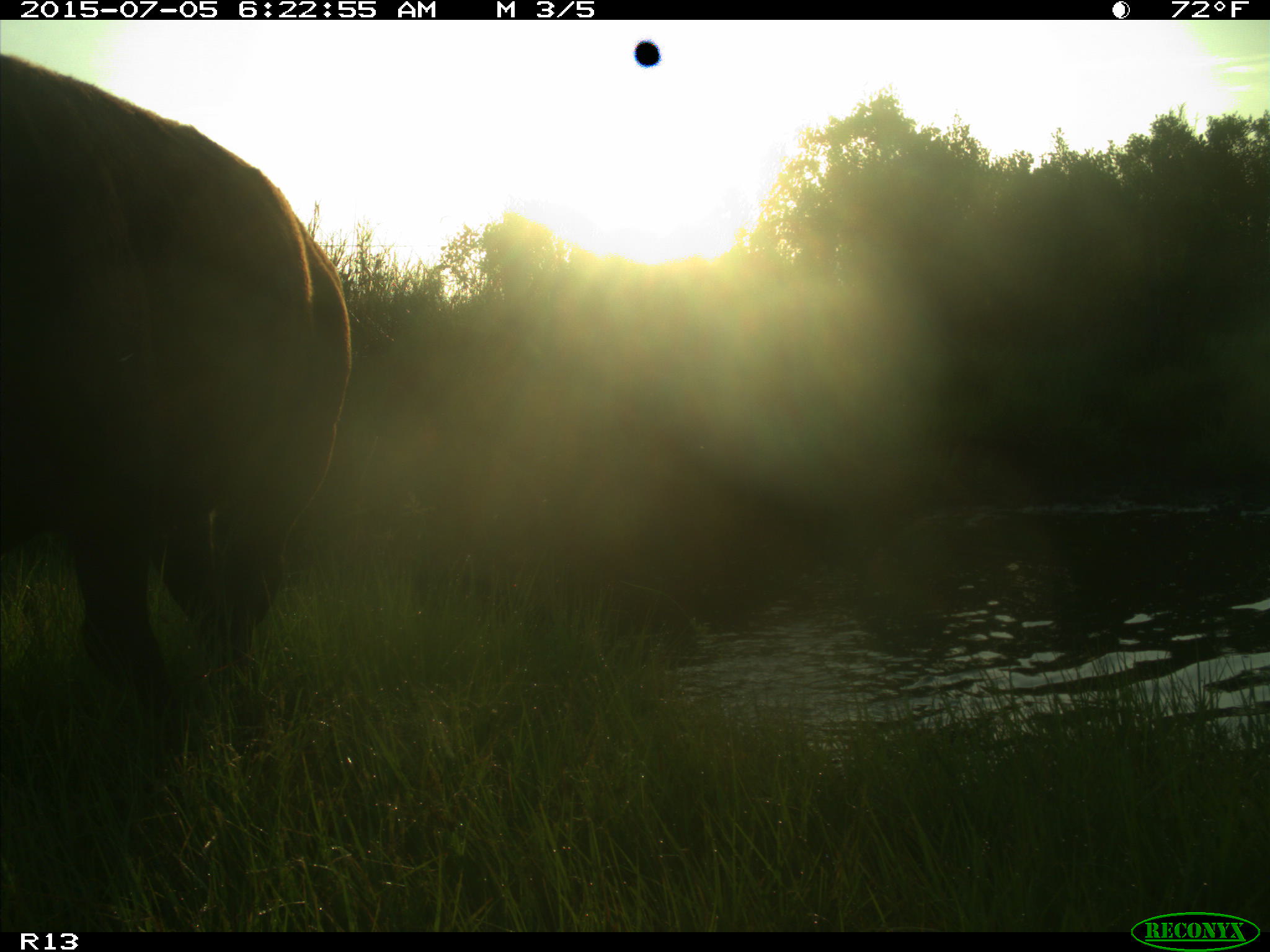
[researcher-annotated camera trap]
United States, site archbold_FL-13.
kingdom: Animalia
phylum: Chordata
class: Mammalia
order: Artiodactyla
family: Bovidae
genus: Bos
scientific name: Bos taurus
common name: domestic cow